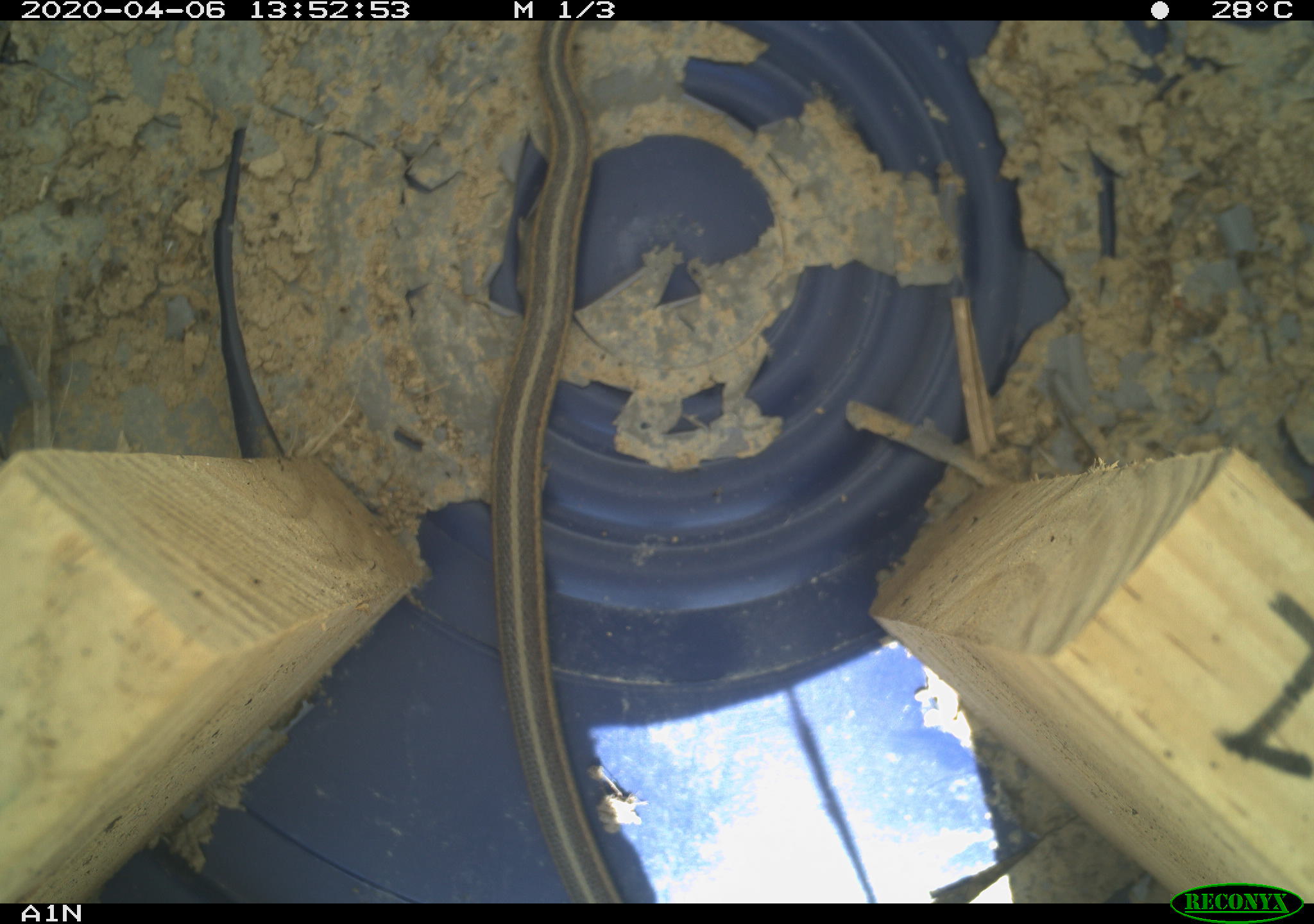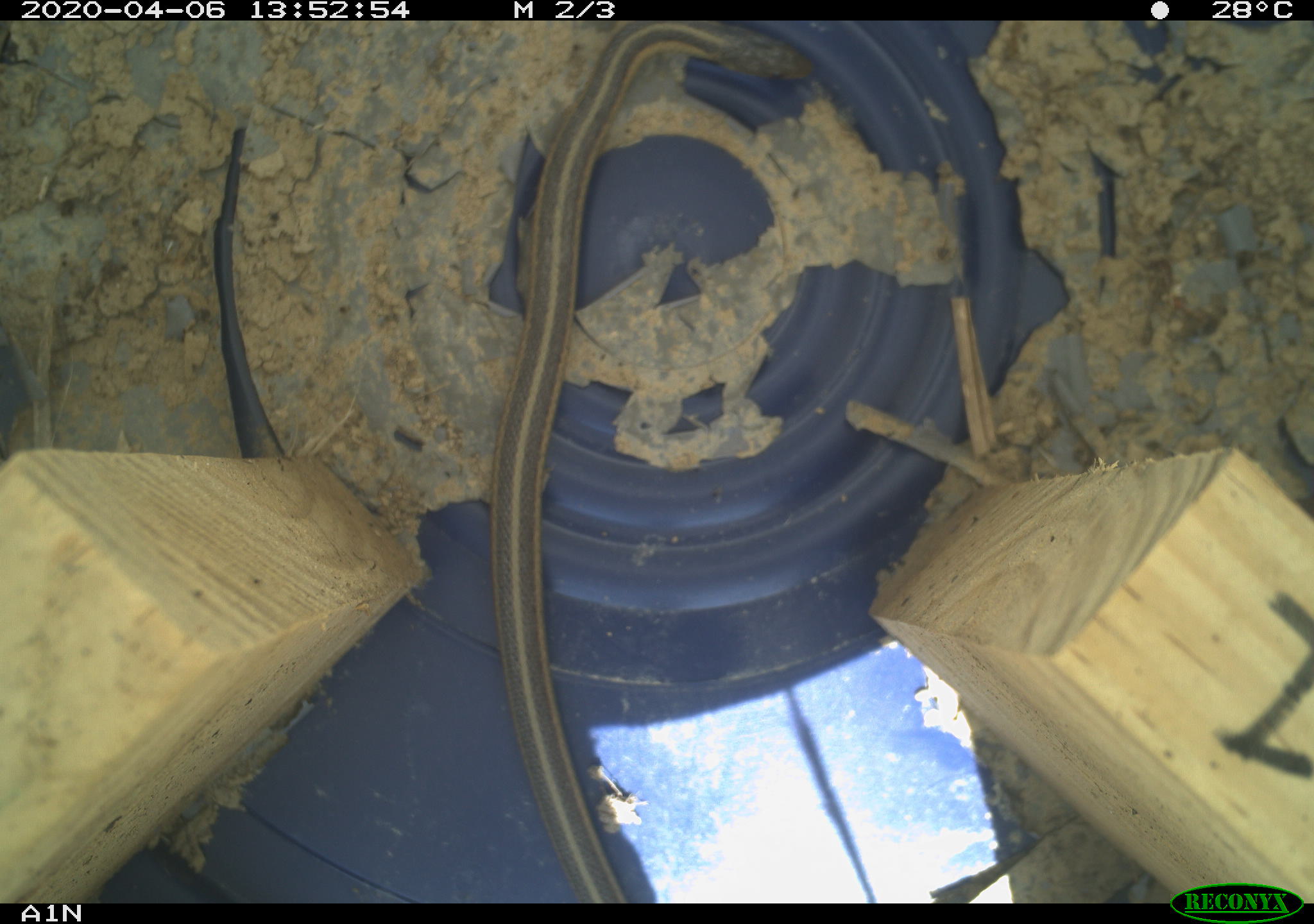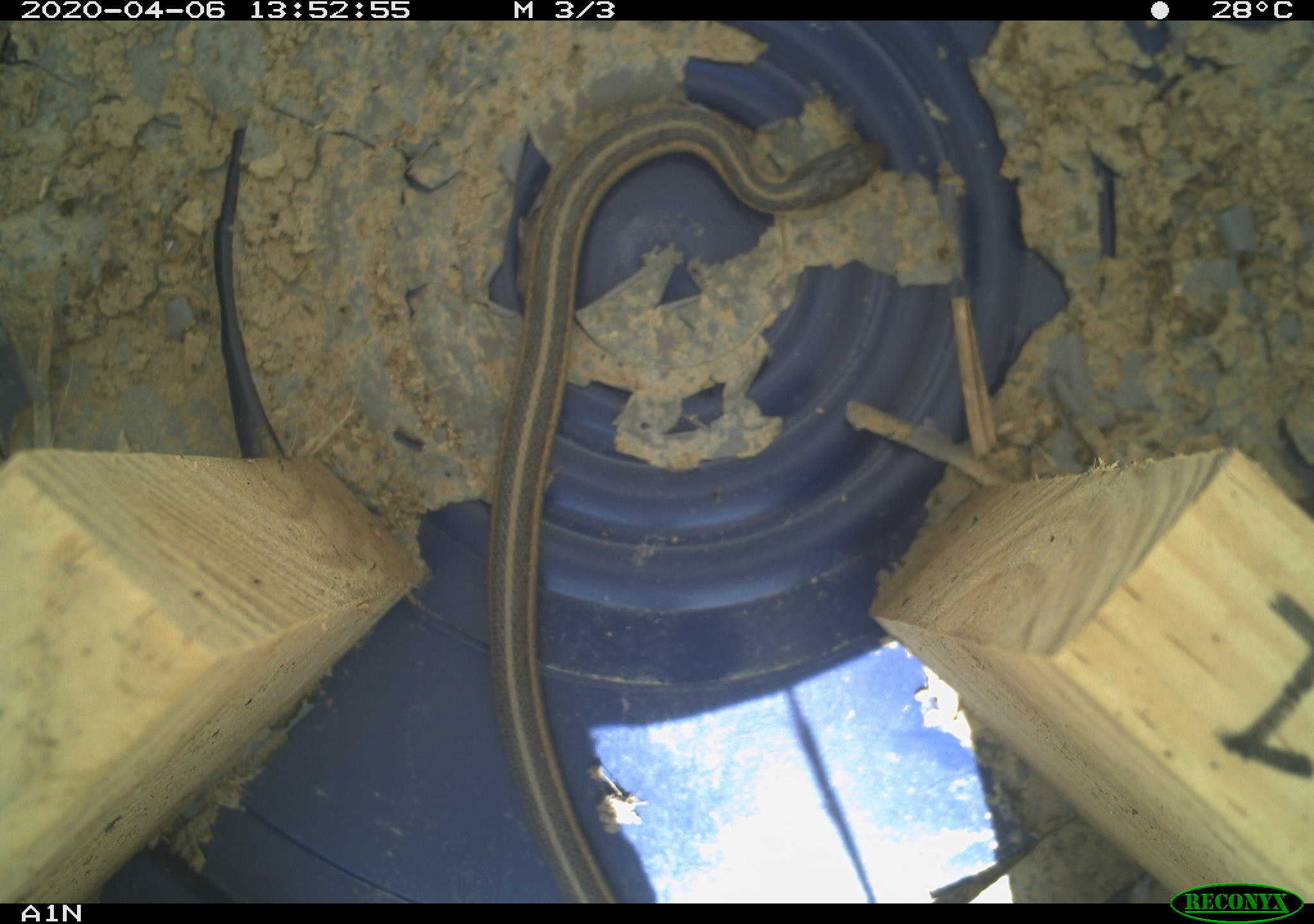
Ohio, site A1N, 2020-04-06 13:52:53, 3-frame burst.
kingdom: Animalia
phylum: Chordata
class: Reptilia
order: Squamata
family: Colubridae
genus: Thamnophis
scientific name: Thamnophis sirtalis sirtalis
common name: eastern gartersnake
Eastern gartersnake (Thamnophis sirtalis sirtalis).